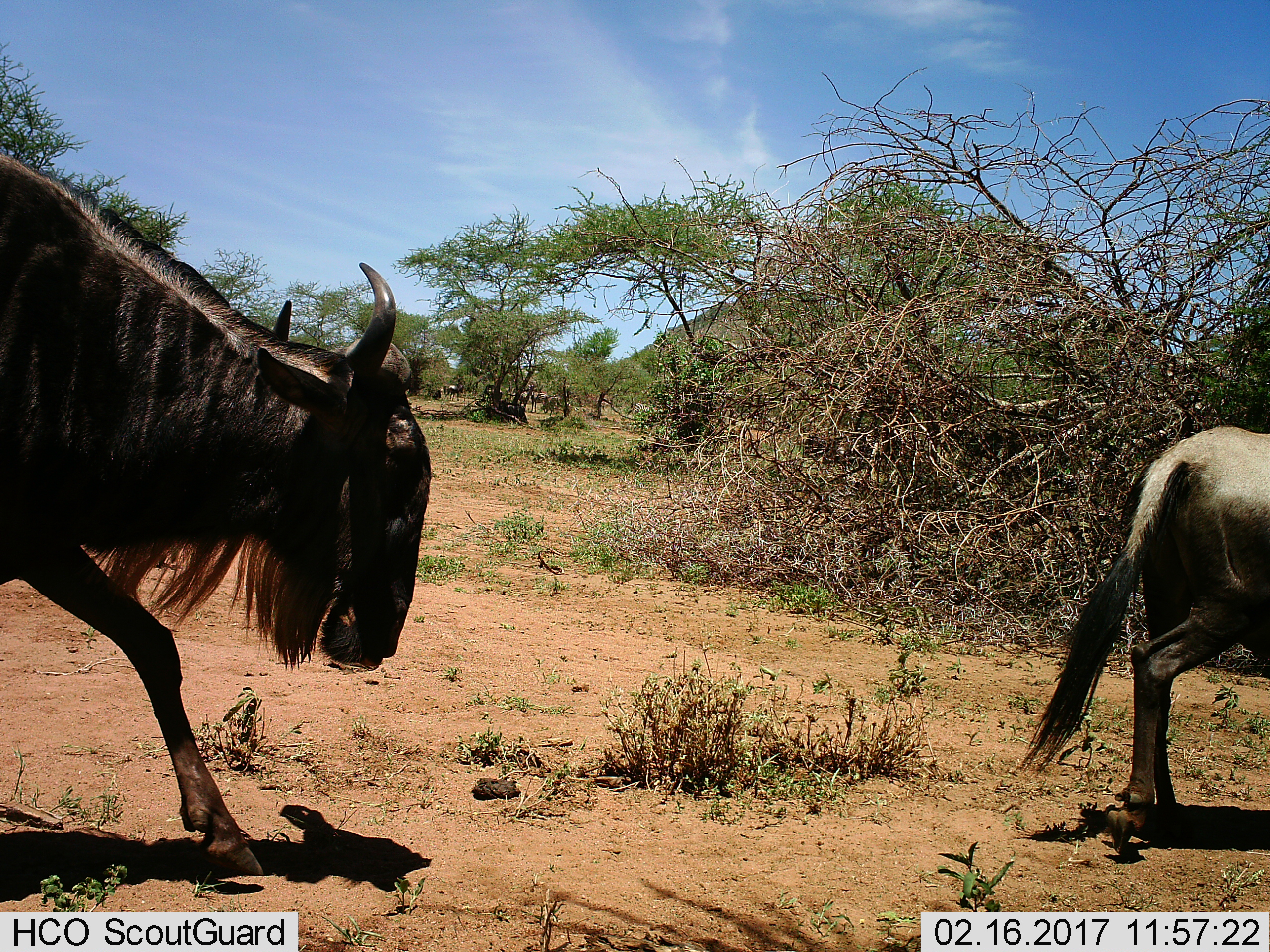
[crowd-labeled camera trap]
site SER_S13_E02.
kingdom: Animalia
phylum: Chordata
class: Mammalia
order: Artiodactyla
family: Bovidae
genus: Connochaetes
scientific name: Connochaetes taurinus taurinus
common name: blue wildebeest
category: wildebeestblue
Wildebeestblue (blue wildebeest) (Connochaetes taurinus taurinus), count 2. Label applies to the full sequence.